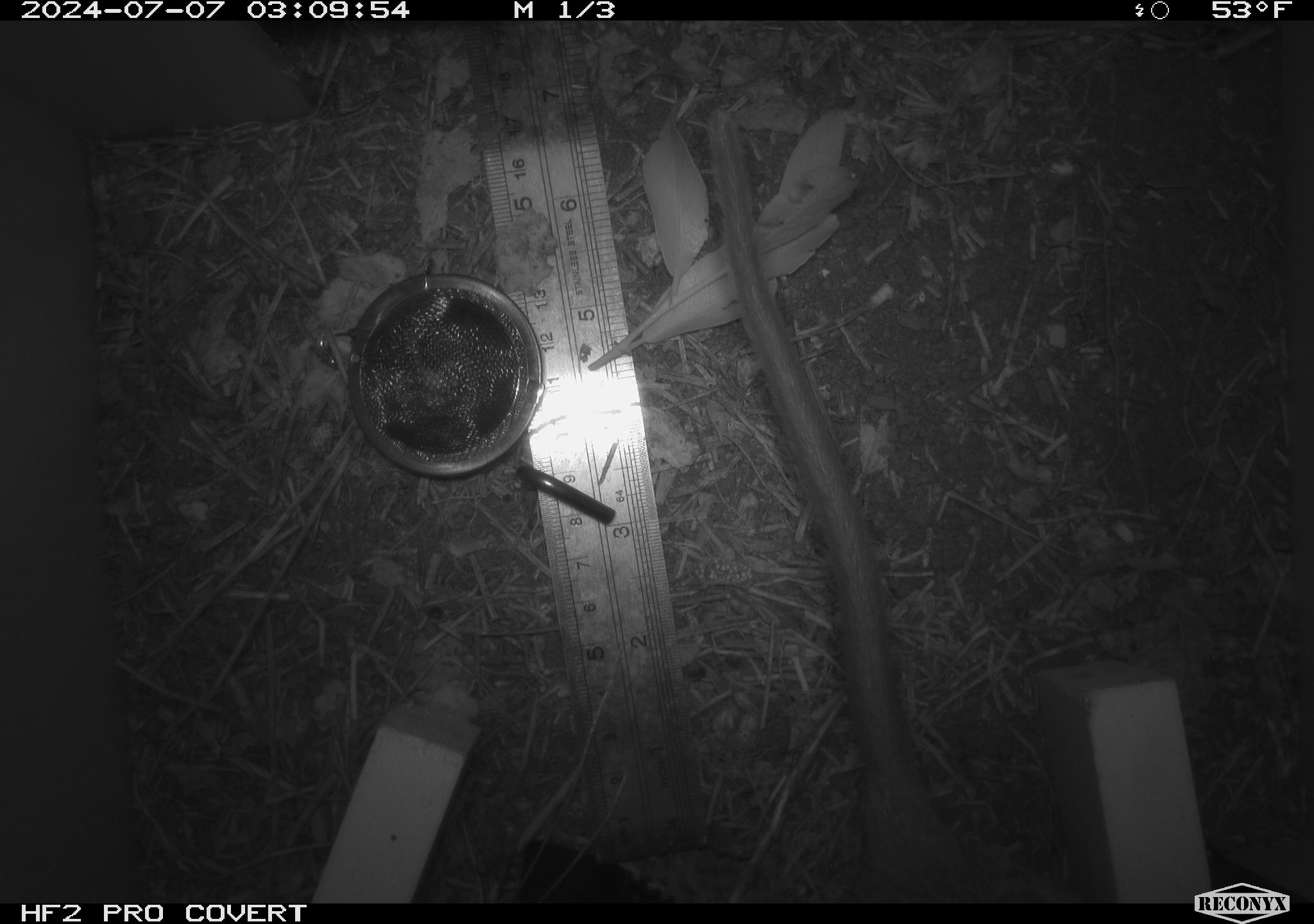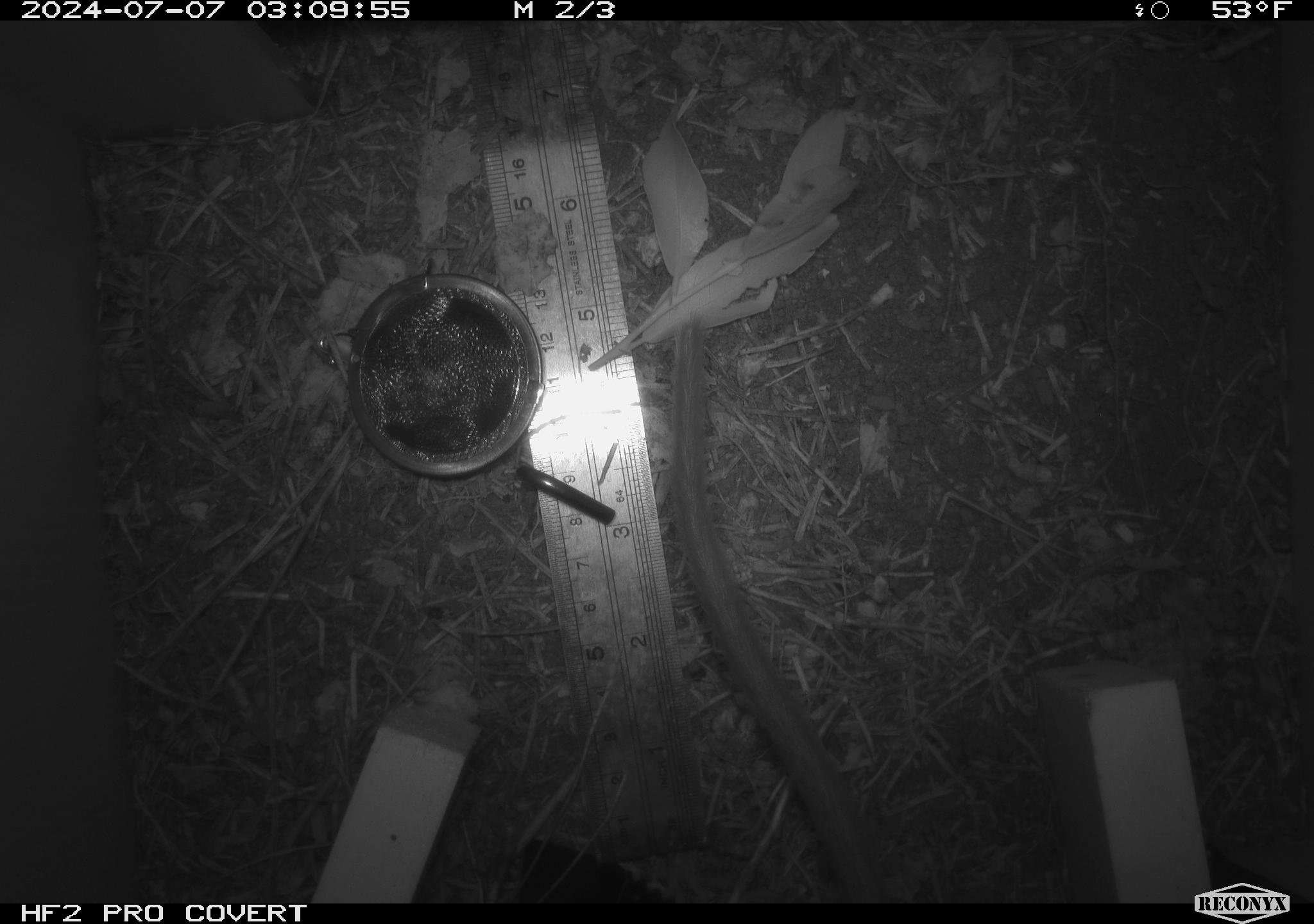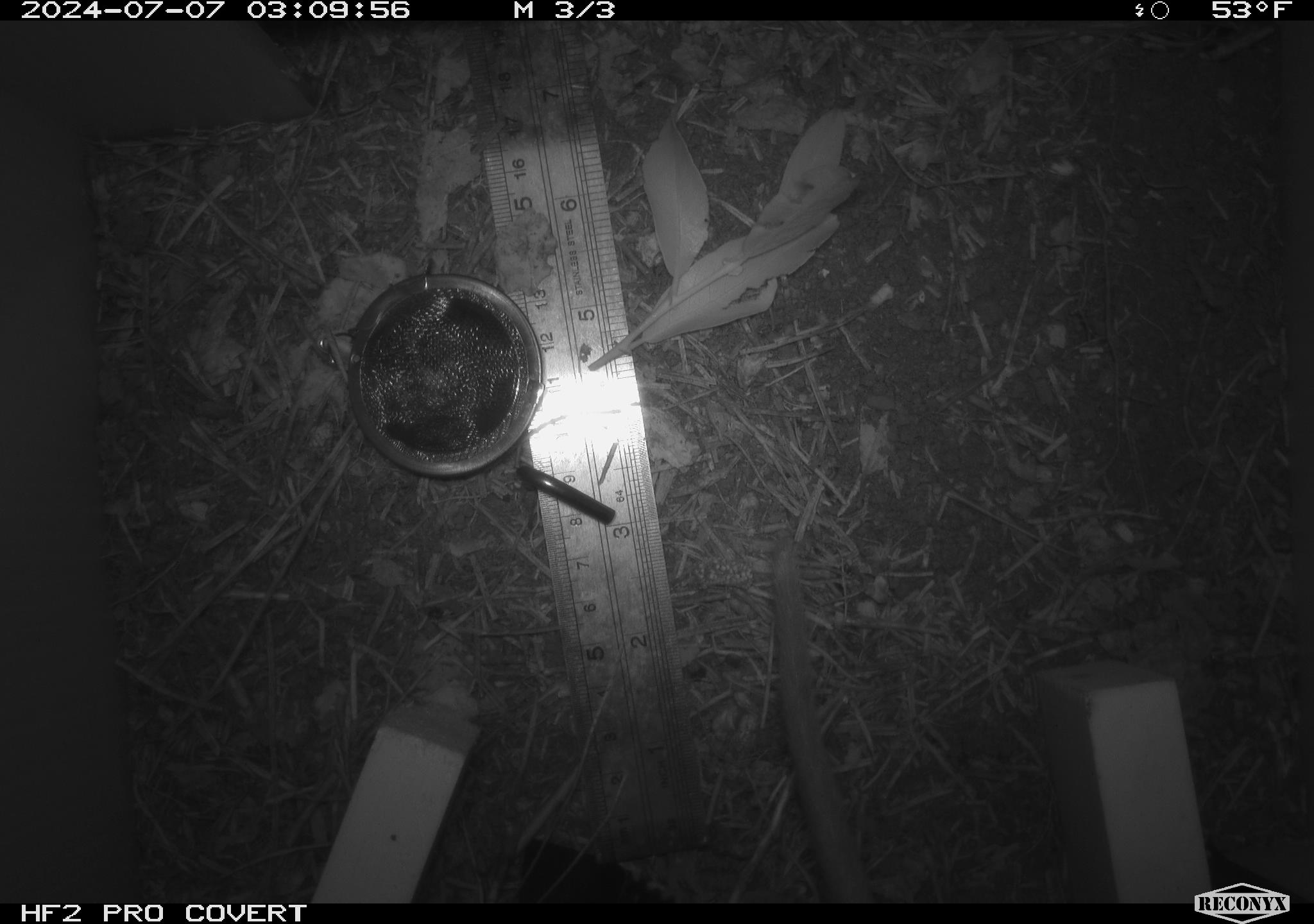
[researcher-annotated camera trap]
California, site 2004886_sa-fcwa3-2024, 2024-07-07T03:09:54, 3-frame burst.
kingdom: Animalia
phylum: Chordata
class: Mammalia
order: Rodentia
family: Cricetidae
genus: Neotoma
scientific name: Neotoma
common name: pack rat or woodrat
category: neotoma species